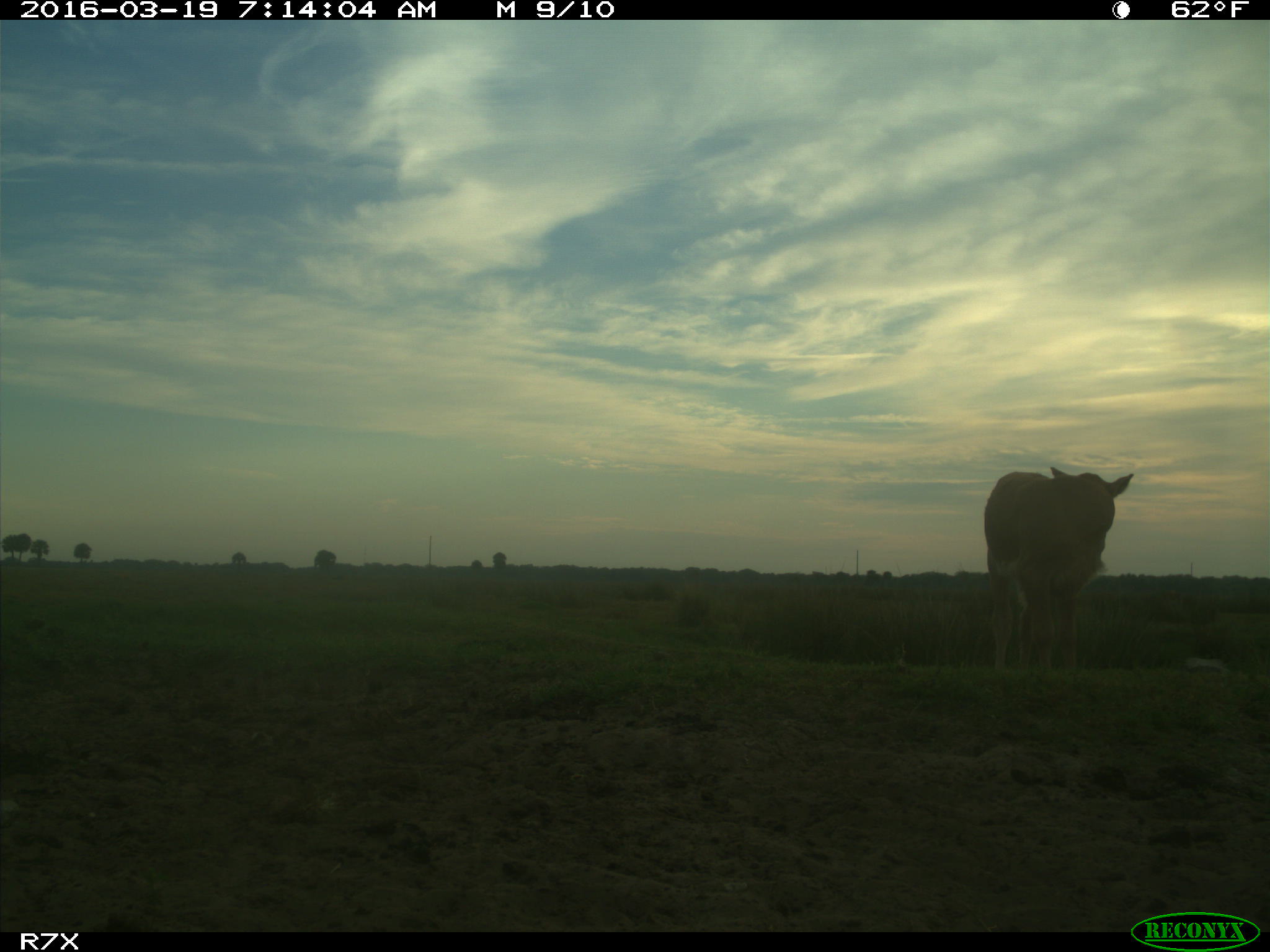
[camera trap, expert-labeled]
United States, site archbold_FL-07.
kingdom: Animalia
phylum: Chordata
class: Mammalia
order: Artiodactyla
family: Bovidae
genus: Bos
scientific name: Bos taurus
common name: domestic cow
Bos taurus (domestic cow).